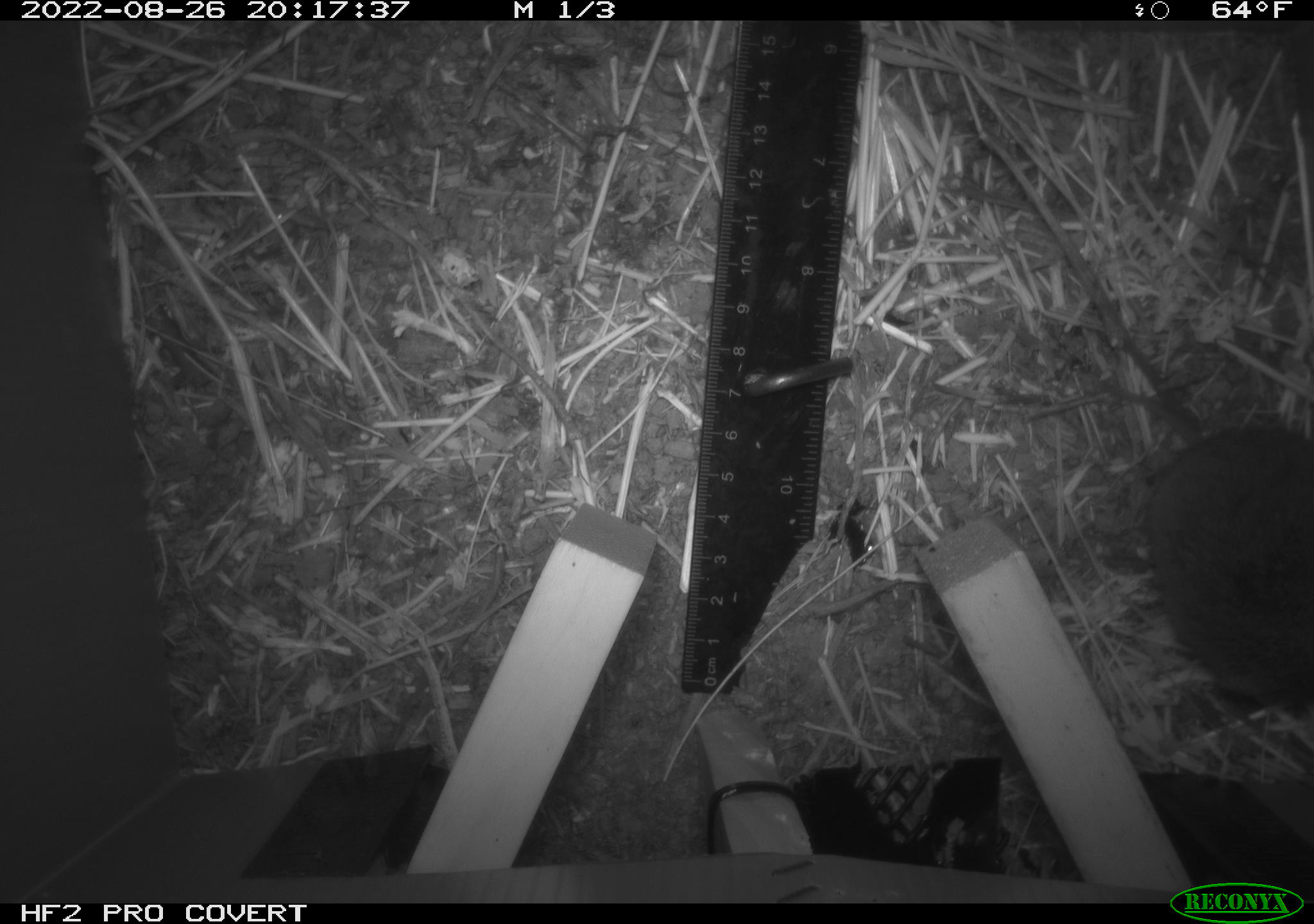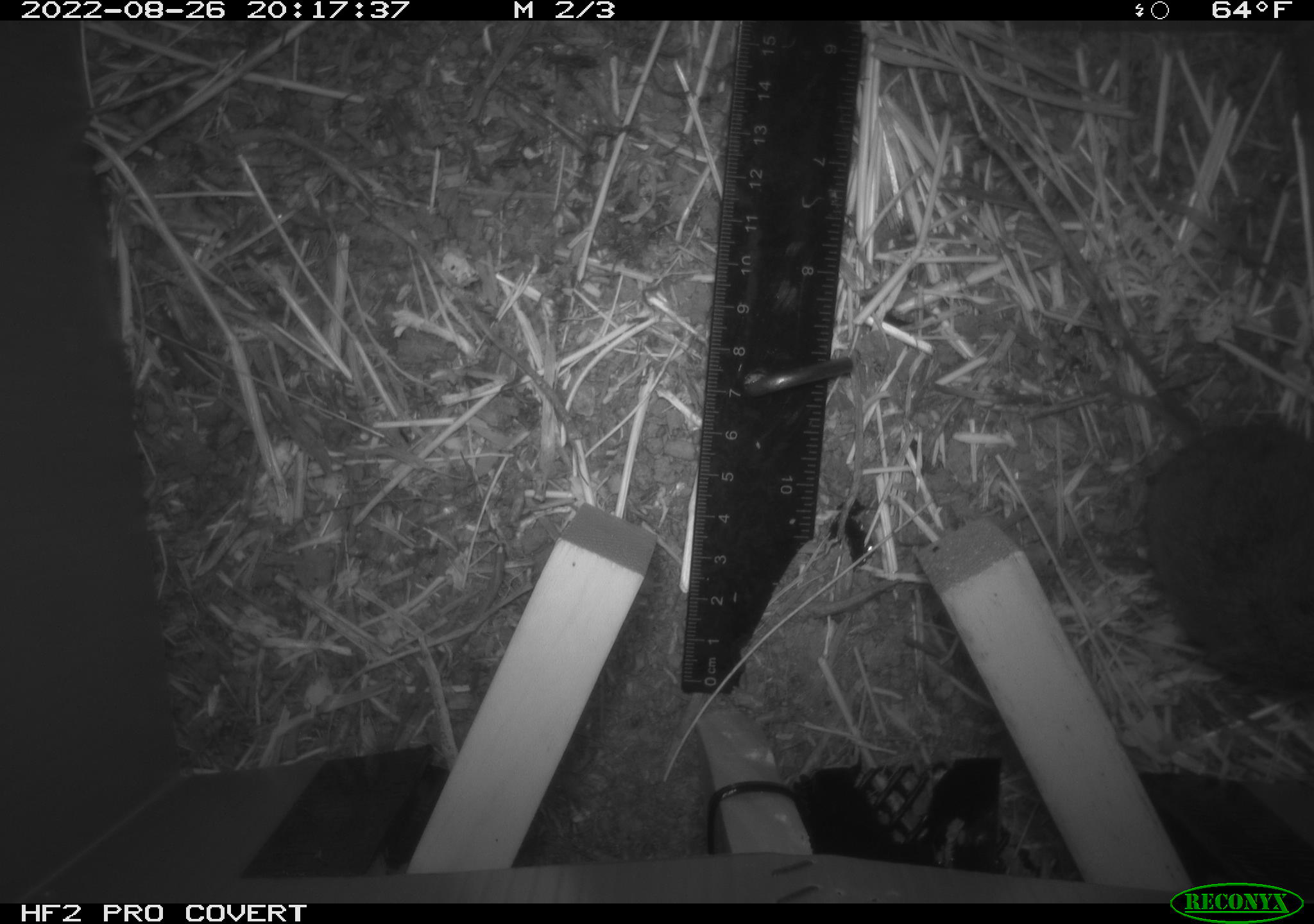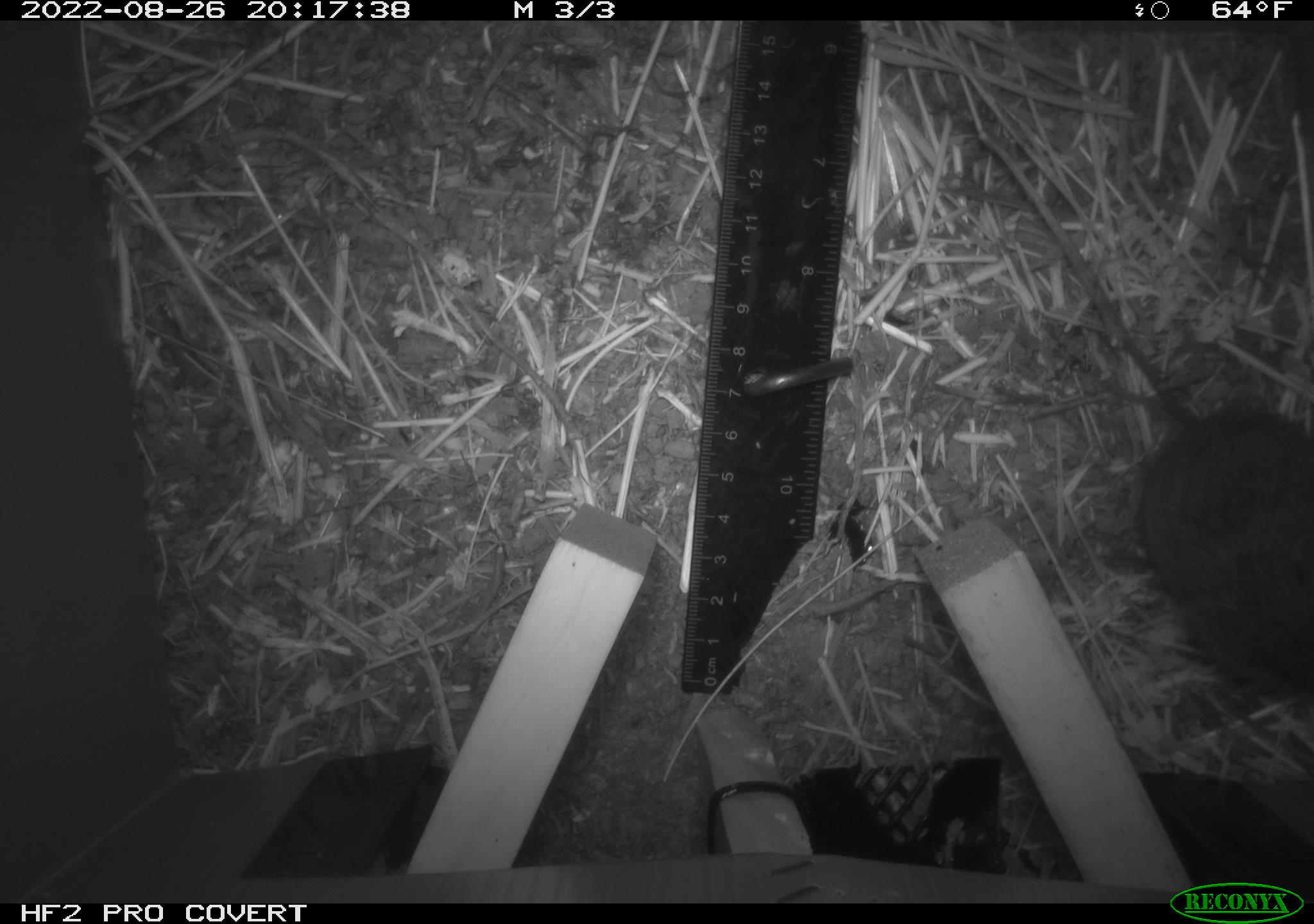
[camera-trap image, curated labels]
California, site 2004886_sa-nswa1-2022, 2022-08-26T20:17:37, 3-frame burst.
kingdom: Animalia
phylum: Chordata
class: Mammalia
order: Rodentia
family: Cricetidae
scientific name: Cricetidae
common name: hamsters, voles, lemmings, and allies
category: cricetidae family